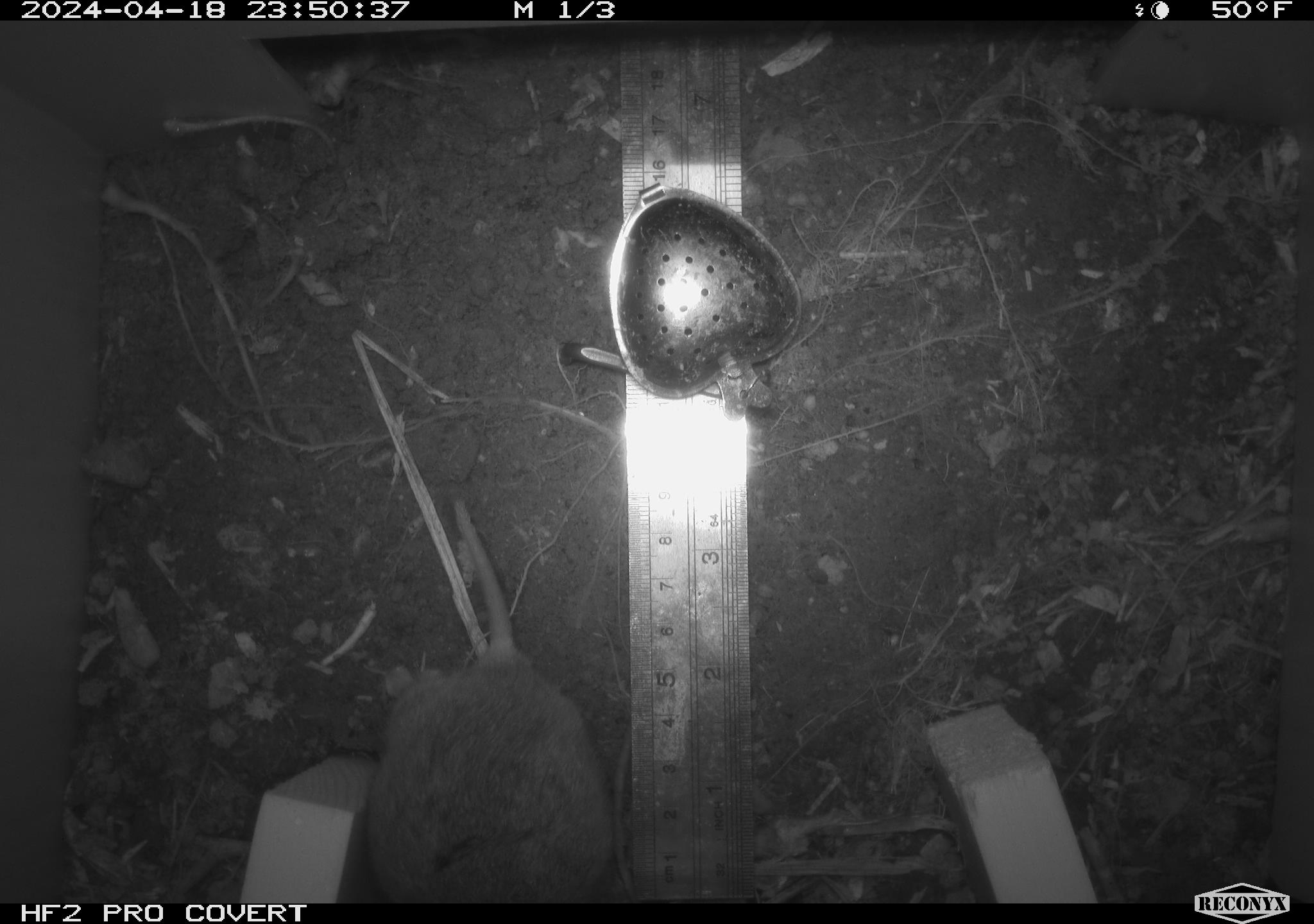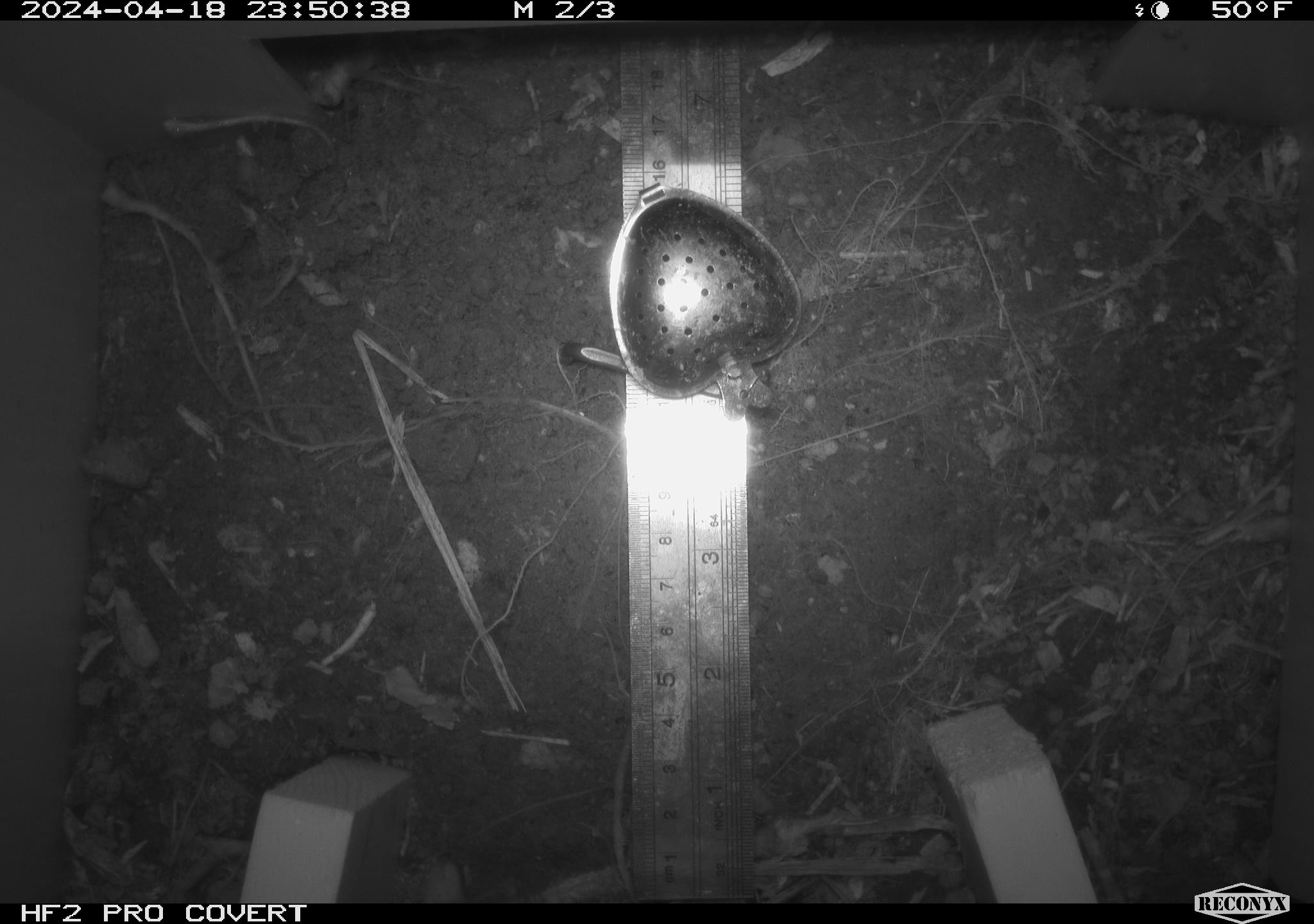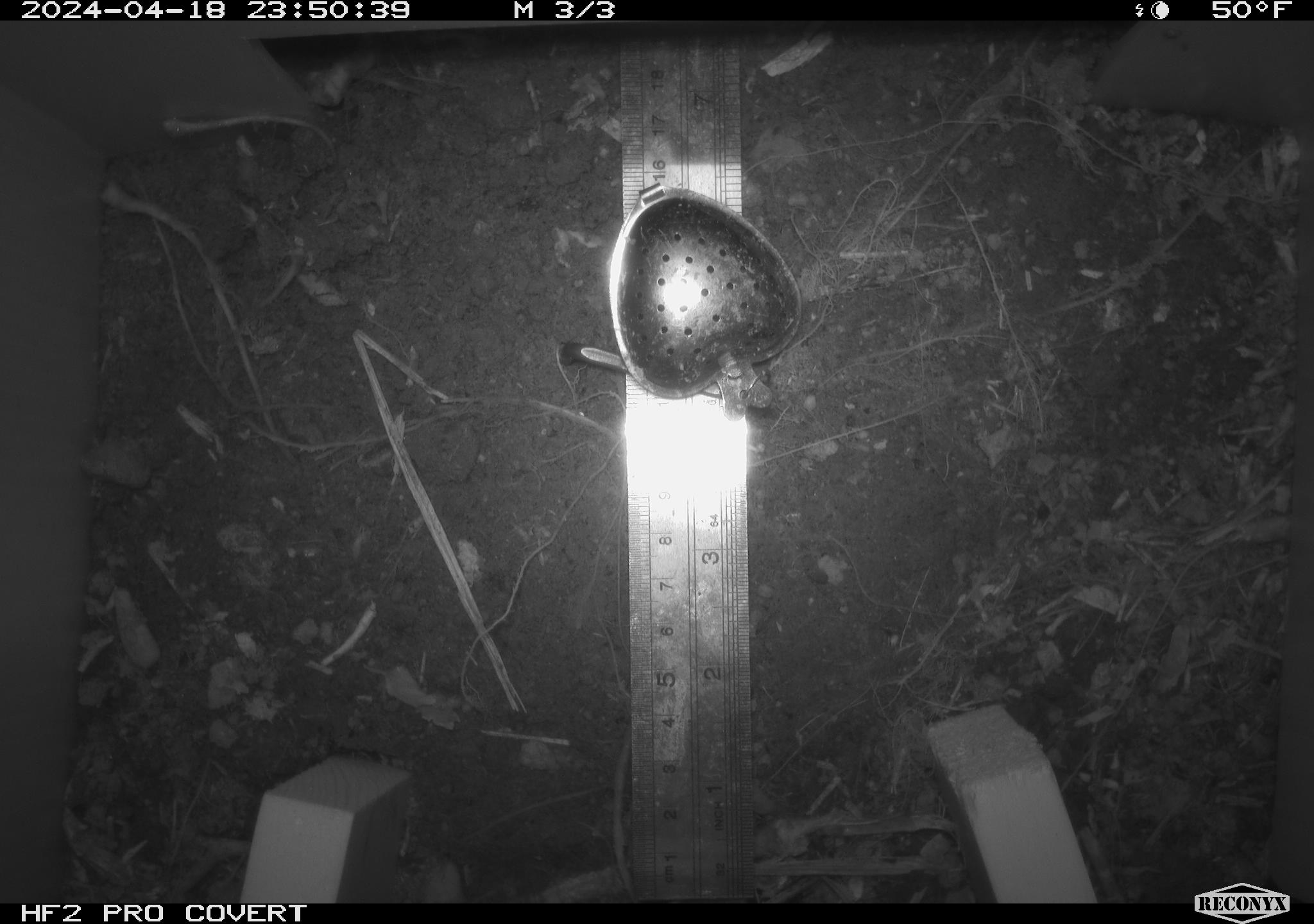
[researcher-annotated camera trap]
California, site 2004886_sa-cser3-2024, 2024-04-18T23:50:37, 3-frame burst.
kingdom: Animalia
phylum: Chordata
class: Mammalia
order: Rodentia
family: Cricetidae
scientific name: Cricetidae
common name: hamsters, voles, lemmings, and allies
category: cricetidae family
Cricetidae family (hamsters, voles, lemmings, and allies) (Cricetidae).